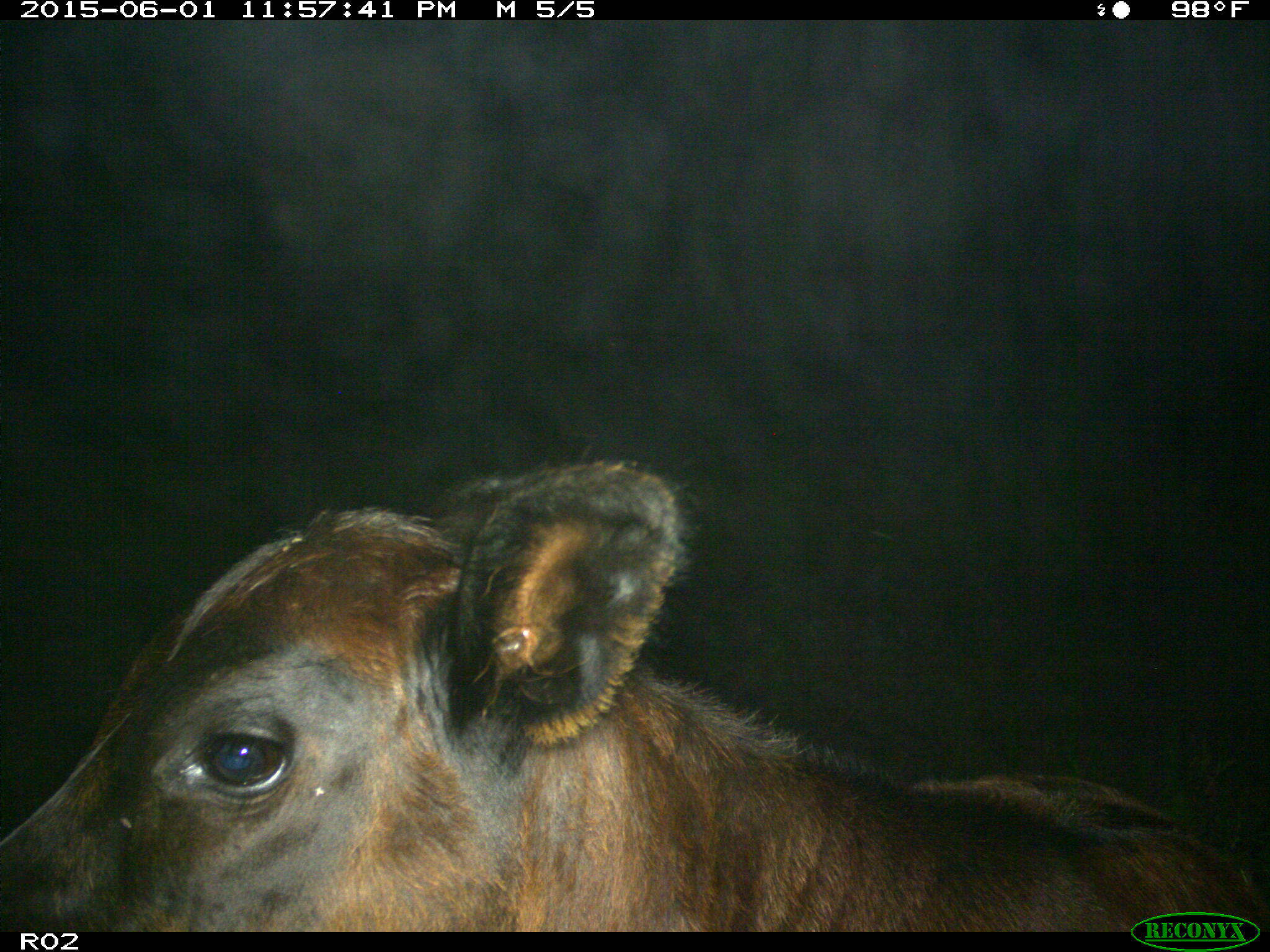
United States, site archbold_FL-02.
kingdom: Animalia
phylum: Chordata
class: Mammalia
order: Artiodactyla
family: Bovidae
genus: Bos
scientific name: Bos taurus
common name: domestic cow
Bos taurus (domestic cow).